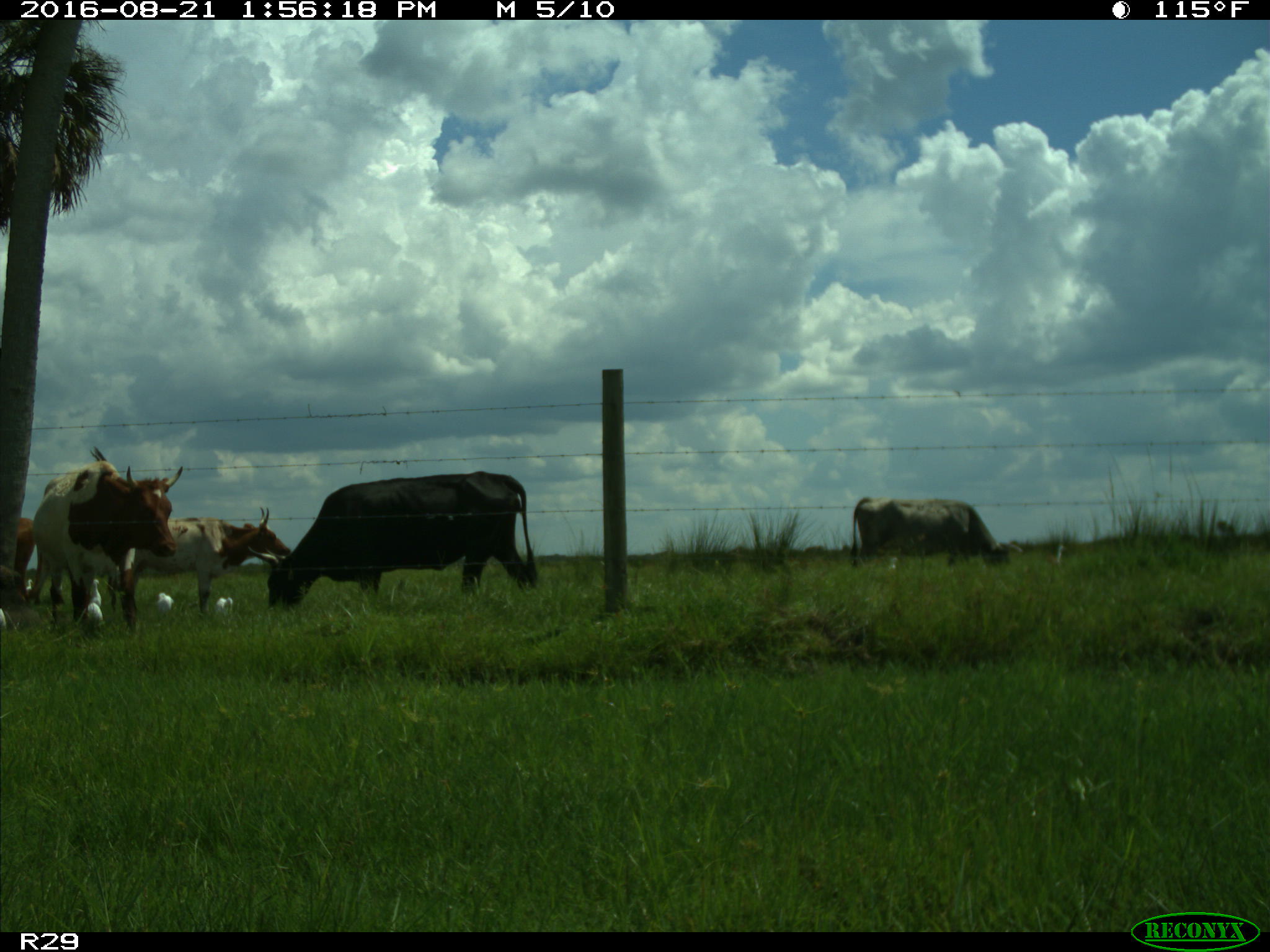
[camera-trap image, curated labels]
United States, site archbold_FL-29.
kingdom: Animalia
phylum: Chordata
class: Mammalia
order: Artiodactyla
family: Bovidae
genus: Bos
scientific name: Bos taurus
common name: domestic cow